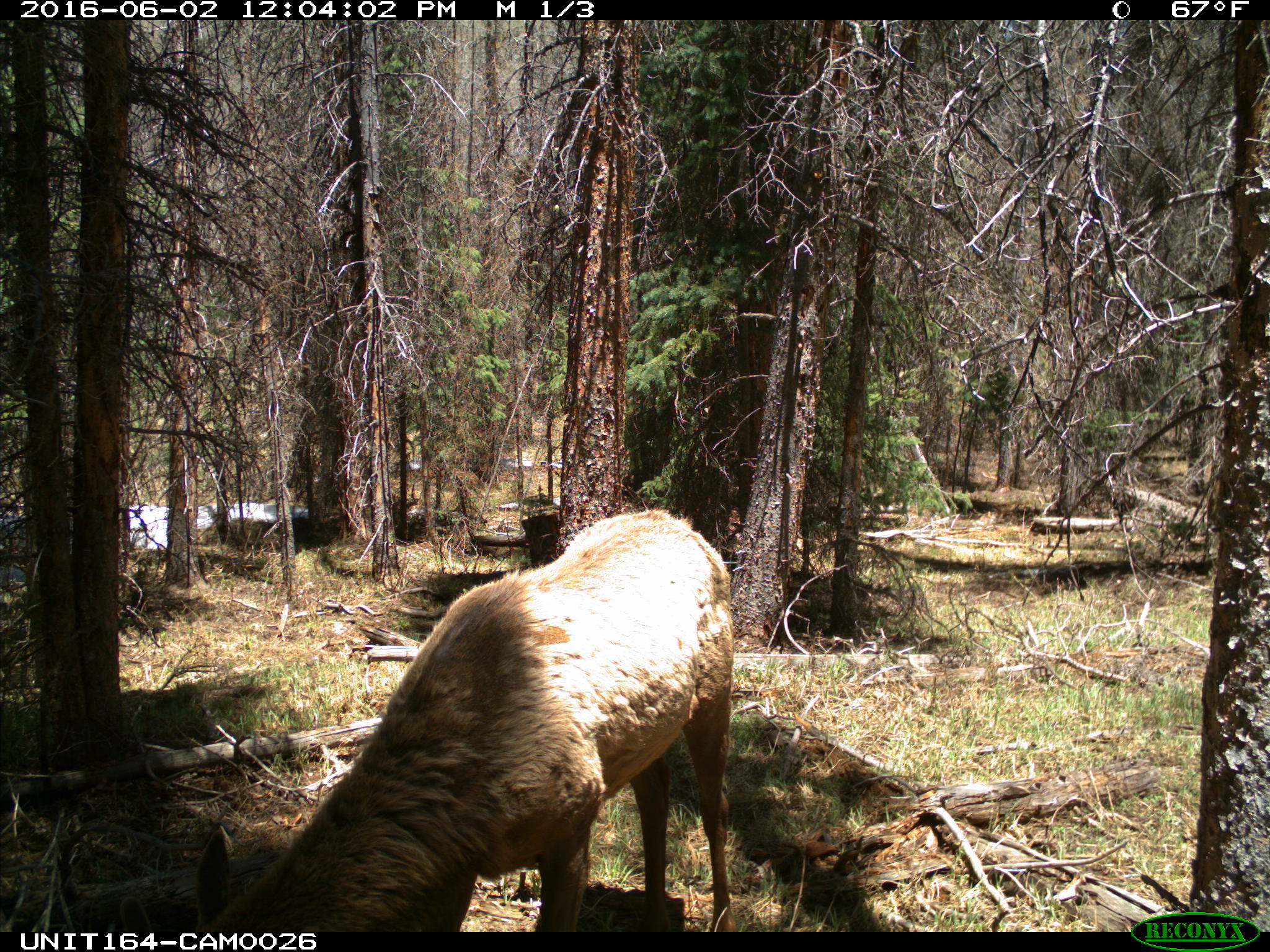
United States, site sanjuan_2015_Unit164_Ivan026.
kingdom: Animalia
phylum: Chordata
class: Mammalia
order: Artiodactyla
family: Cervidae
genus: Cervus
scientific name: Cervus elaphus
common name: red deer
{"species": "Cervus elaphus (red deer)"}